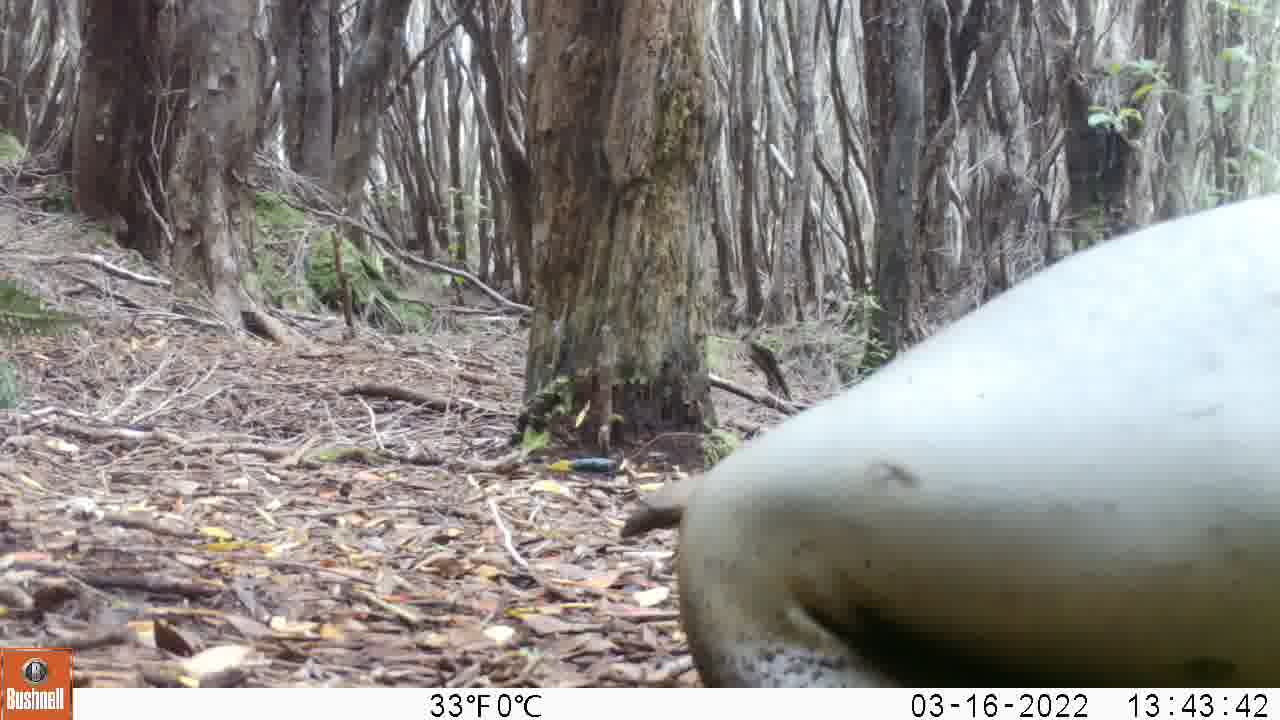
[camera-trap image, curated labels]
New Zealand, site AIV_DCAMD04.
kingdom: Animalia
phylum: Chordata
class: Mammalia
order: Carnivora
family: Otariidae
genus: Phocarctos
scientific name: Phocarctos hookeri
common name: new zealand sea lion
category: sealion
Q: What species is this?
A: Sealion (new zealand sea lion) (Phocarctos hookeri).